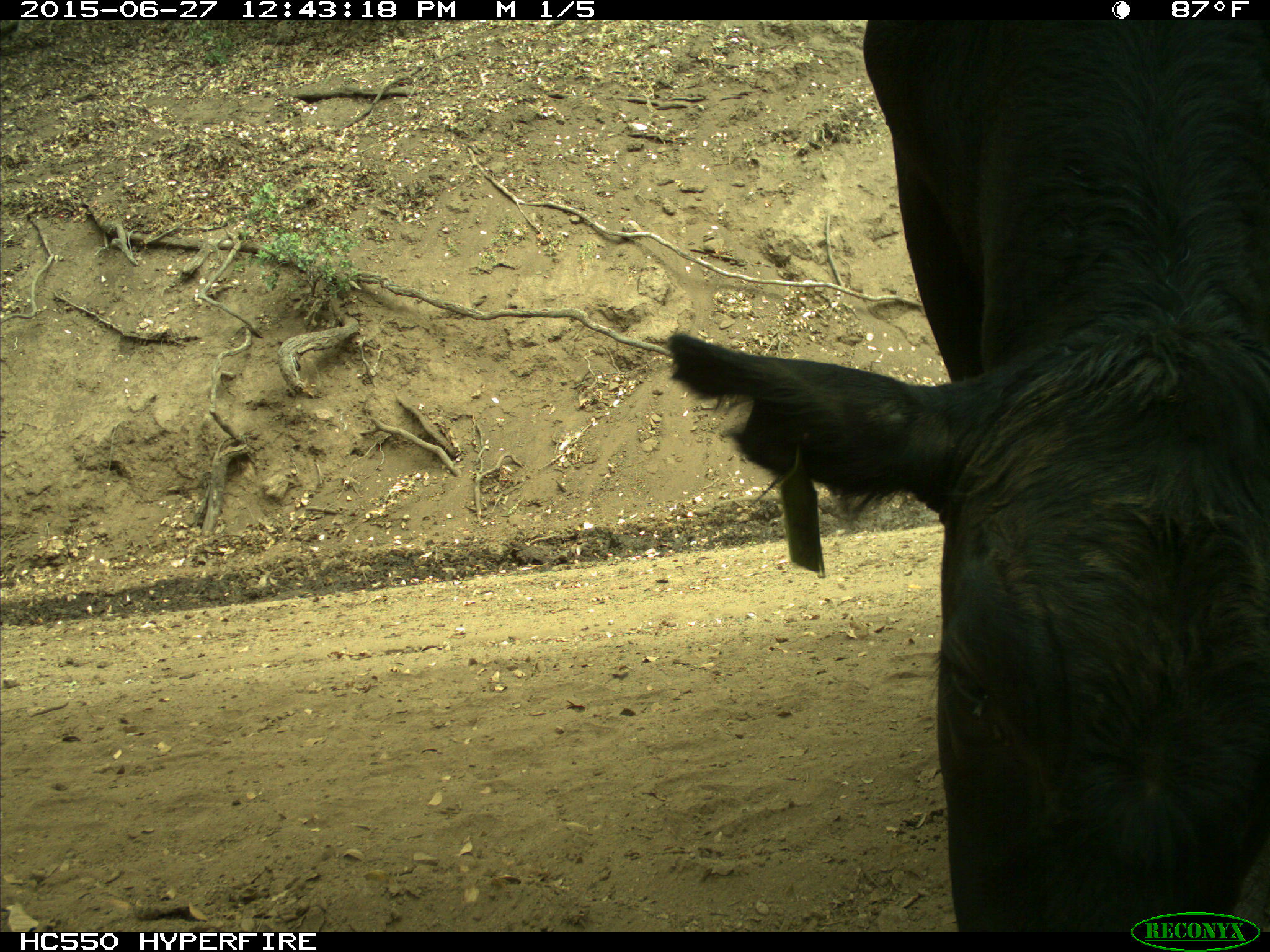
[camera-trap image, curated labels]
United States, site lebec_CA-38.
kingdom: Animalia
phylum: Chordata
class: Mammalia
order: Artiodactyla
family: Bovidae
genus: Bos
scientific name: Bos taurus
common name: domestic cow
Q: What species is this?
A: Bos taurus (domestic cow).